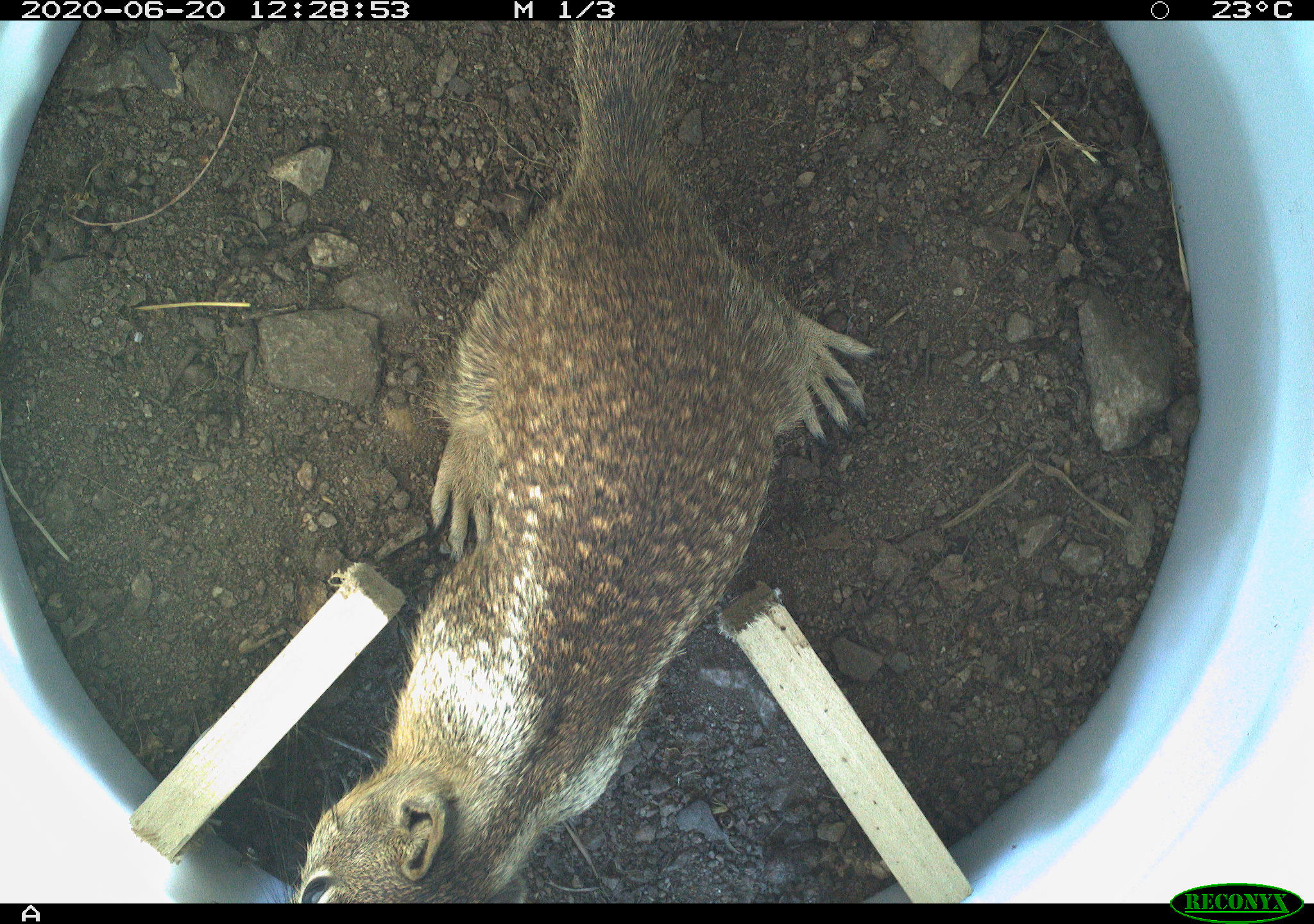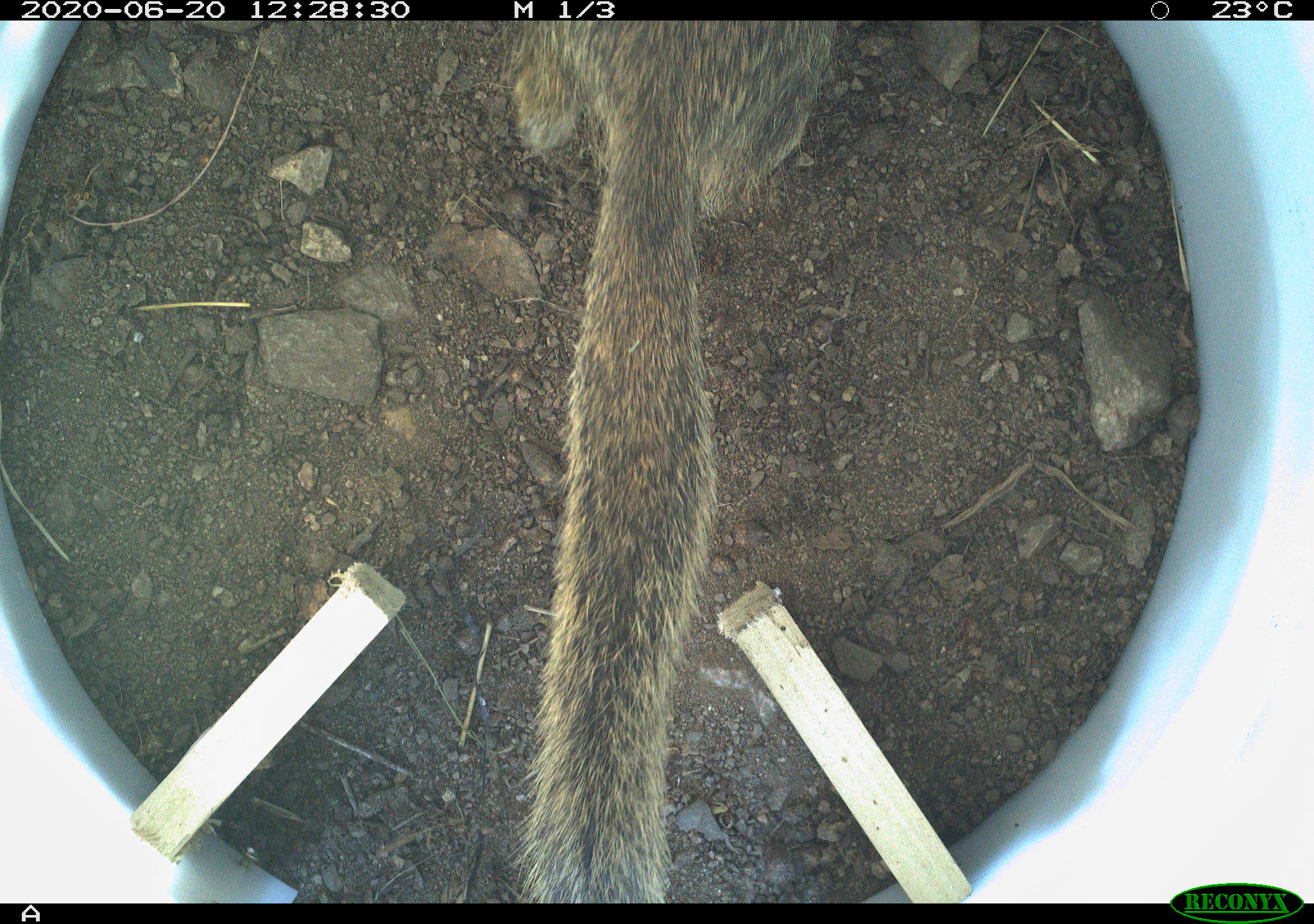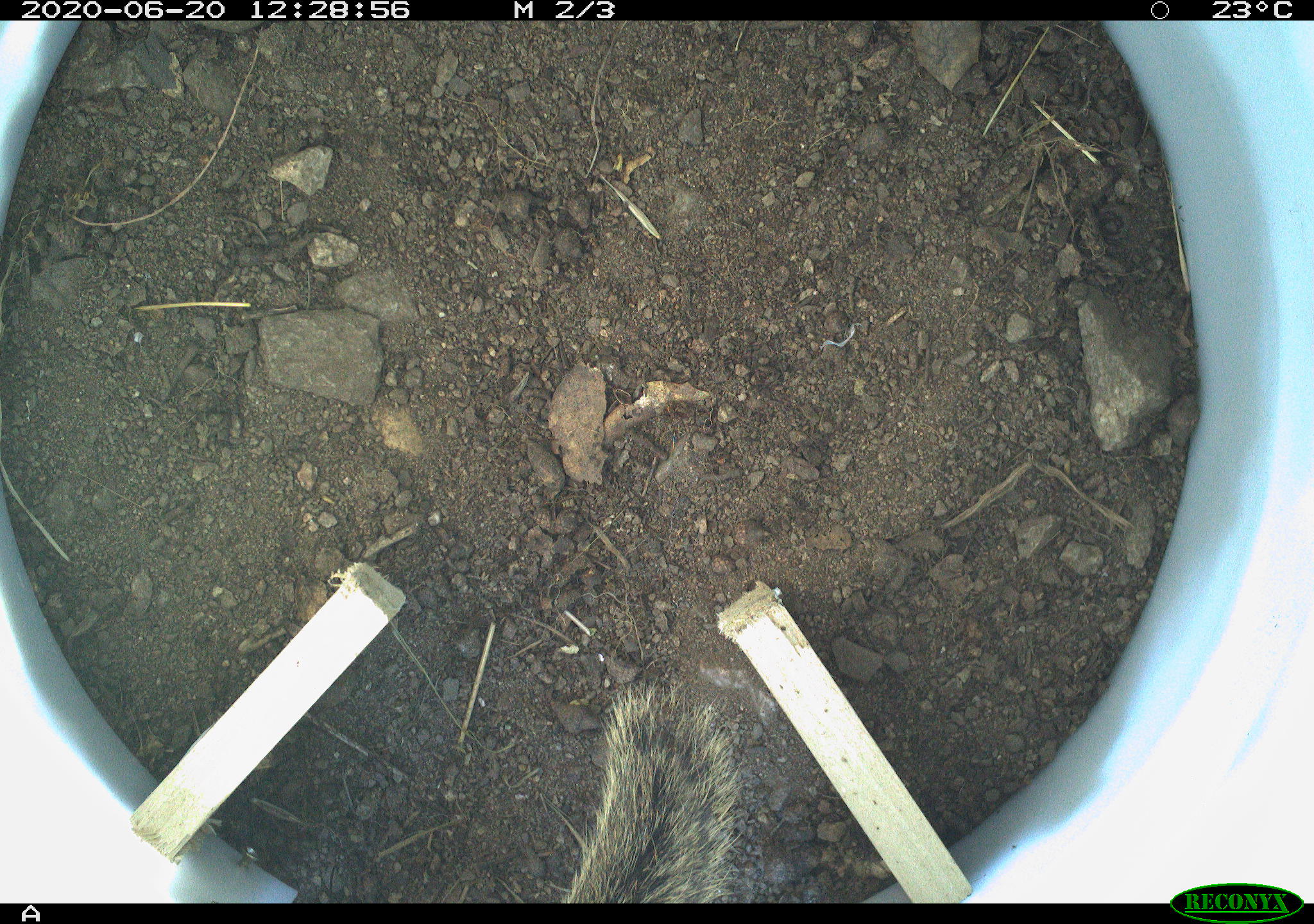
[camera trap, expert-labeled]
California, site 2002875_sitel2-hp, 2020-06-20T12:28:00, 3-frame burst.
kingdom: Animalia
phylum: Chordata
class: Mammalia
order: Rodentia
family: Sciuridae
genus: Otospermophilus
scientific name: Otospermophilus beecheyi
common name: california ground squirrel